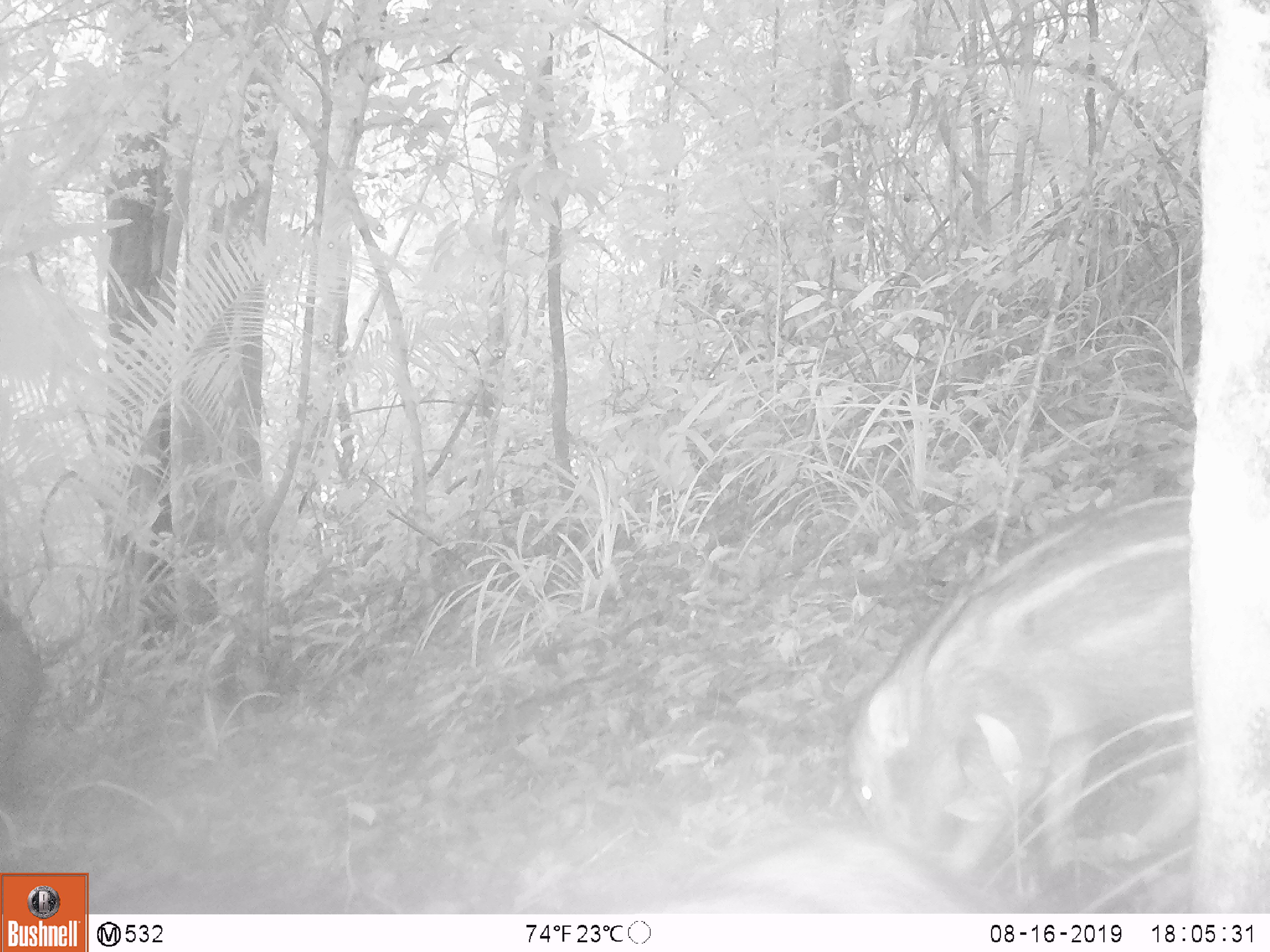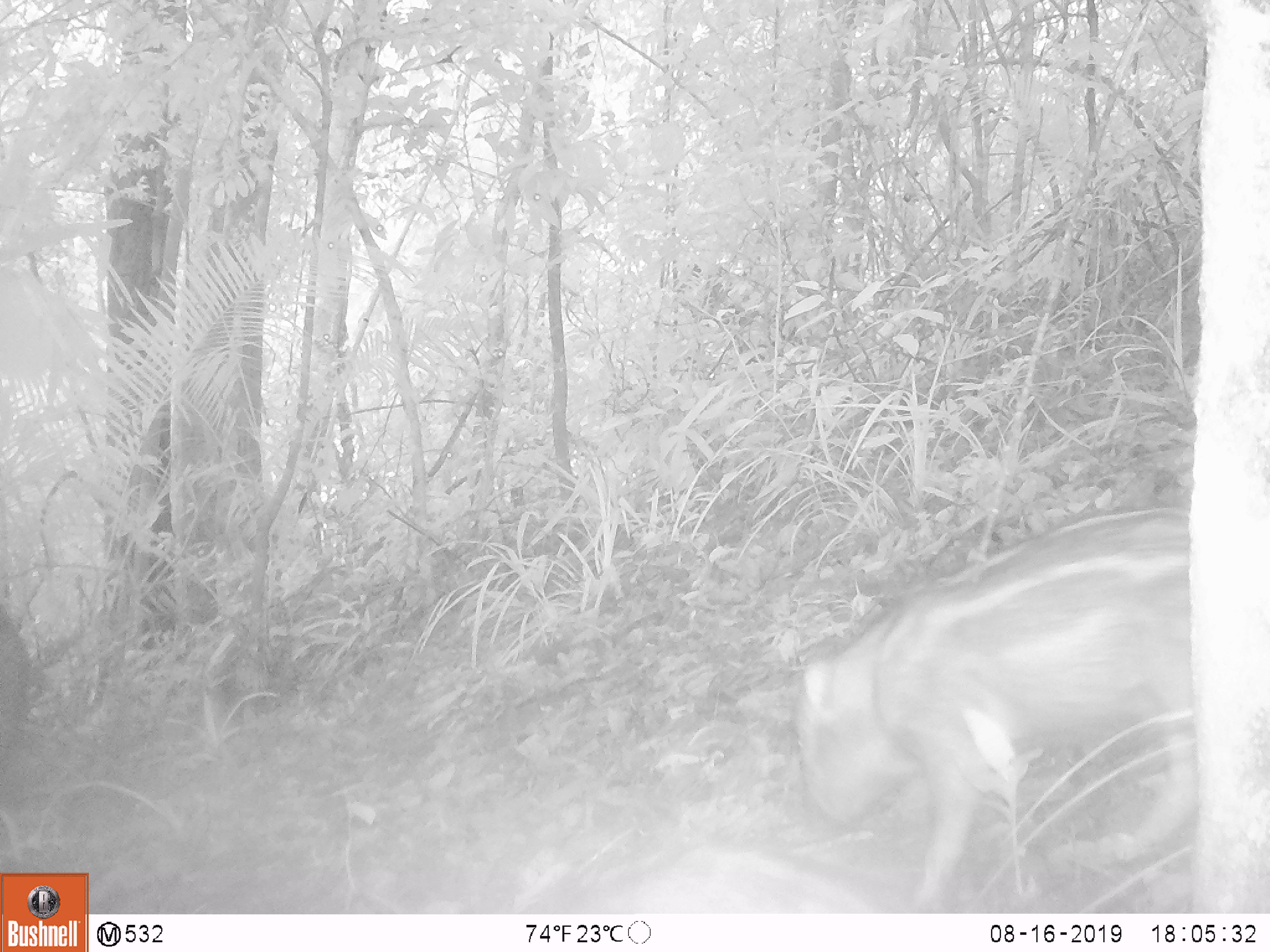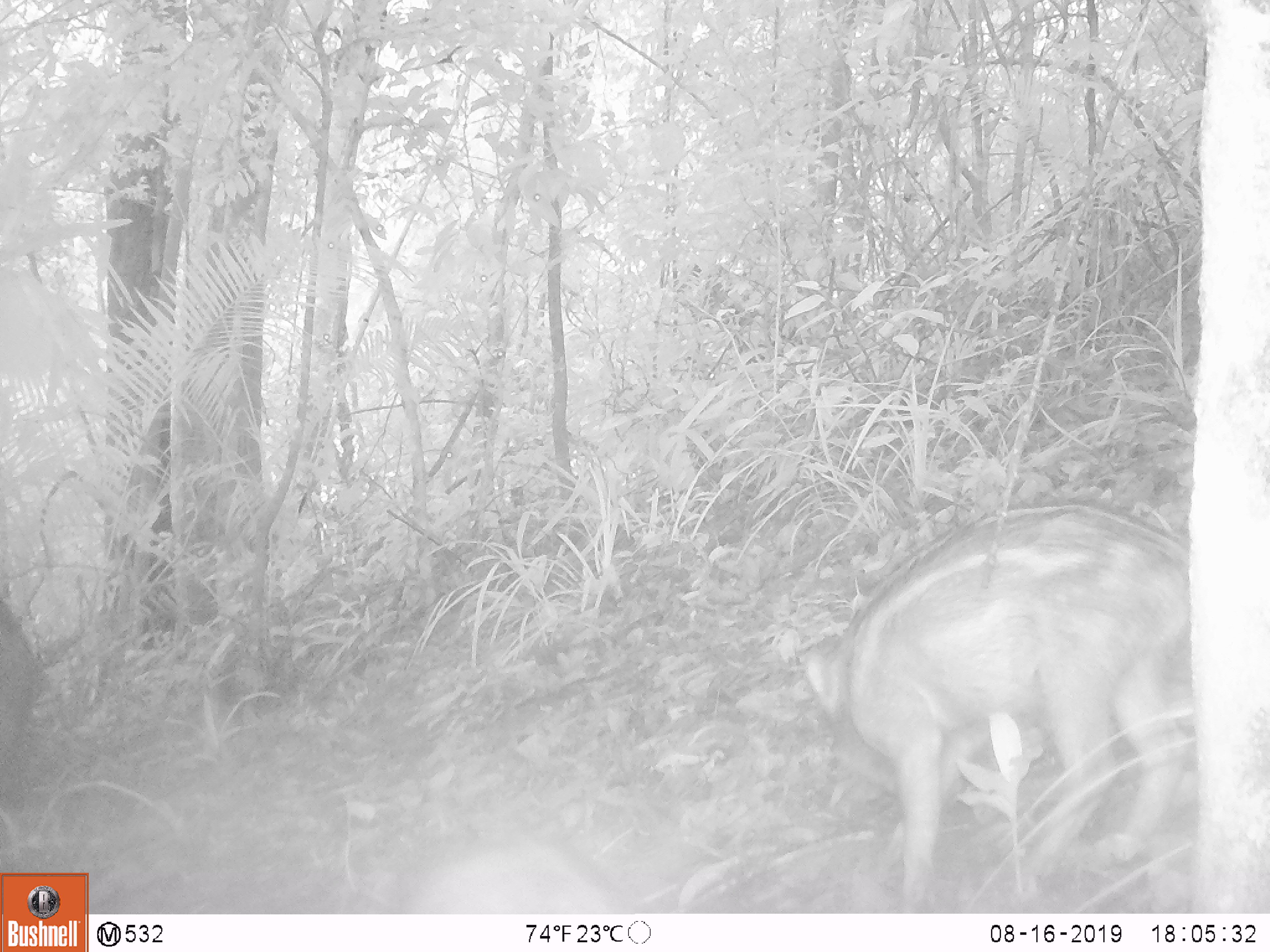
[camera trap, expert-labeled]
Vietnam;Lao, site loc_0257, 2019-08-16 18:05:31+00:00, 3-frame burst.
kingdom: Animalia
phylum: Chordata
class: Mammalia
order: Artiodactyla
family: Suidae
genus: Sus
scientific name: Sus scrofa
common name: eurasian wild pig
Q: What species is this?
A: Eurasian wild pig (Sus scrofa).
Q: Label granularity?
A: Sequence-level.